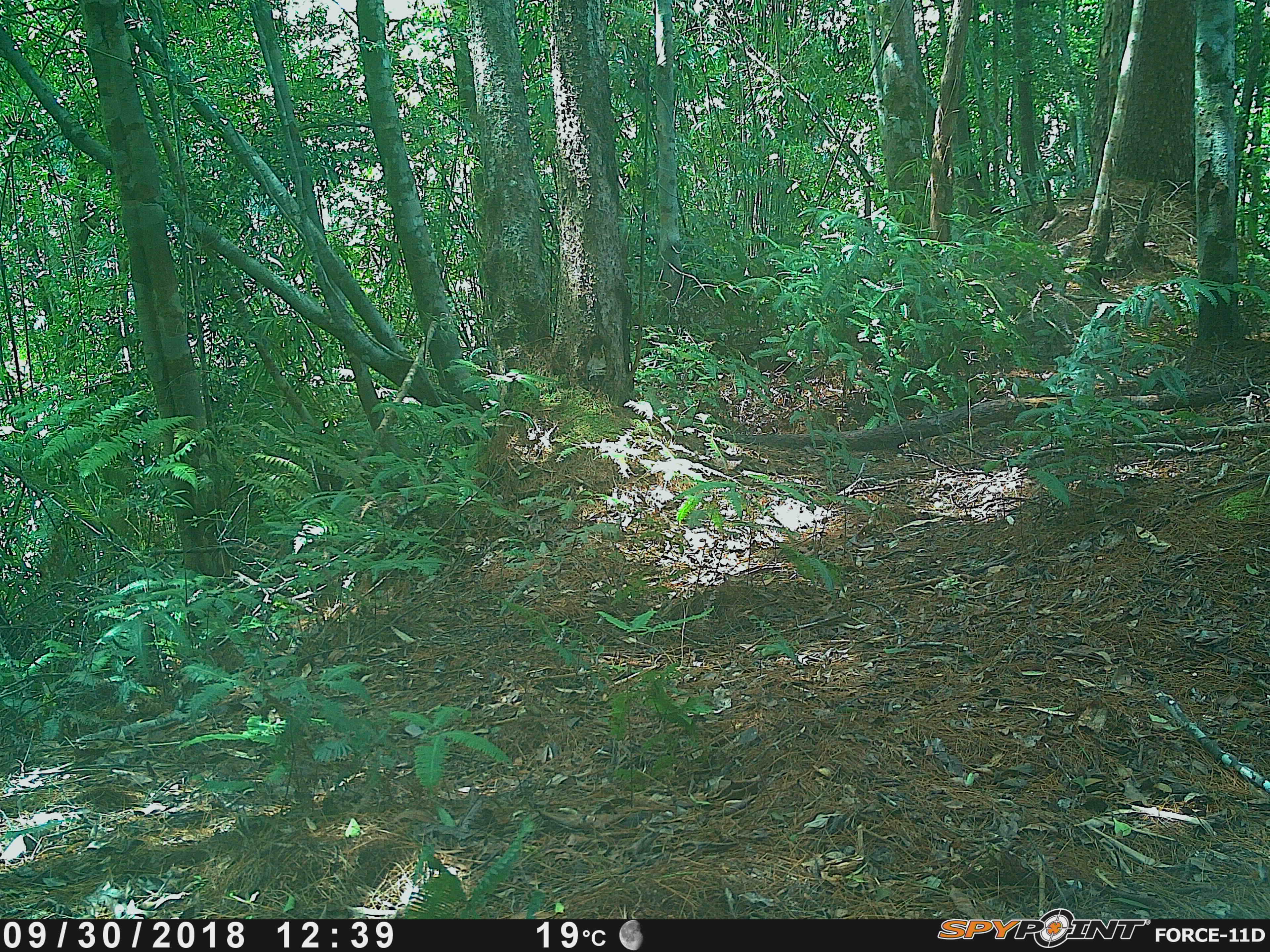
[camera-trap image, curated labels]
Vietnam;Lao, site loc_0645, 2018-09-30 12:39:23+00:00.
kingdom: Animalia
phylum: Chordata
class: Mammalia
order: Rodentia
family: Muridae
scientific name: Muridae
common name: old-world mice and rats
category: unidentified murid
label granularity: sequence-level